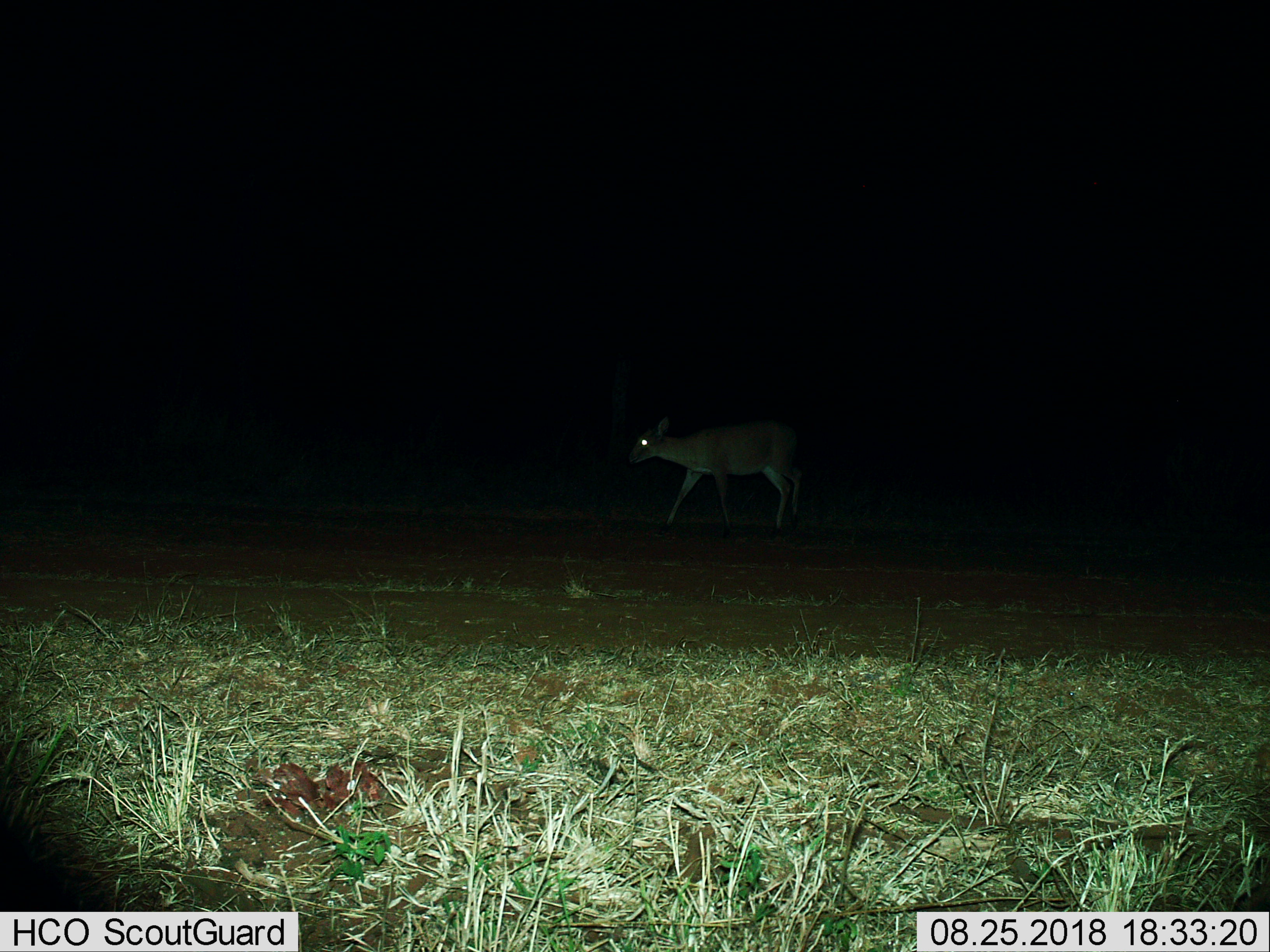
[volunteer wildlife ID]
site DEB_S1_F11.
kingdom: Animalia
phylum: Chordata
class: Mammalia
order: Artiodactyla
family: Bovidae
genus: Sylvicapra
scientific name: Sylvicapra grimmia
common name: common duiker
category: duikercommongrey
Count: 1.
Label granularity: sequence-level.